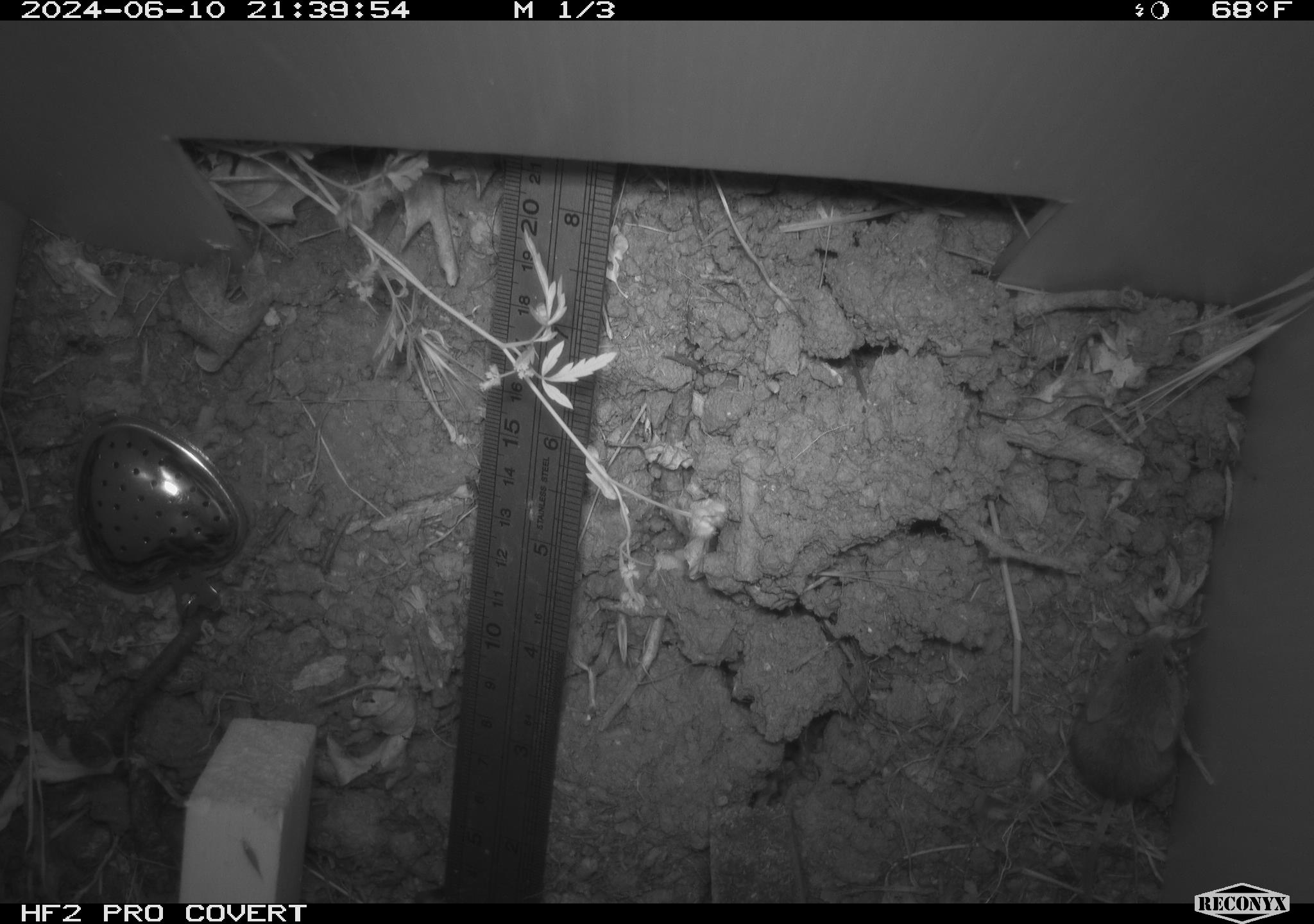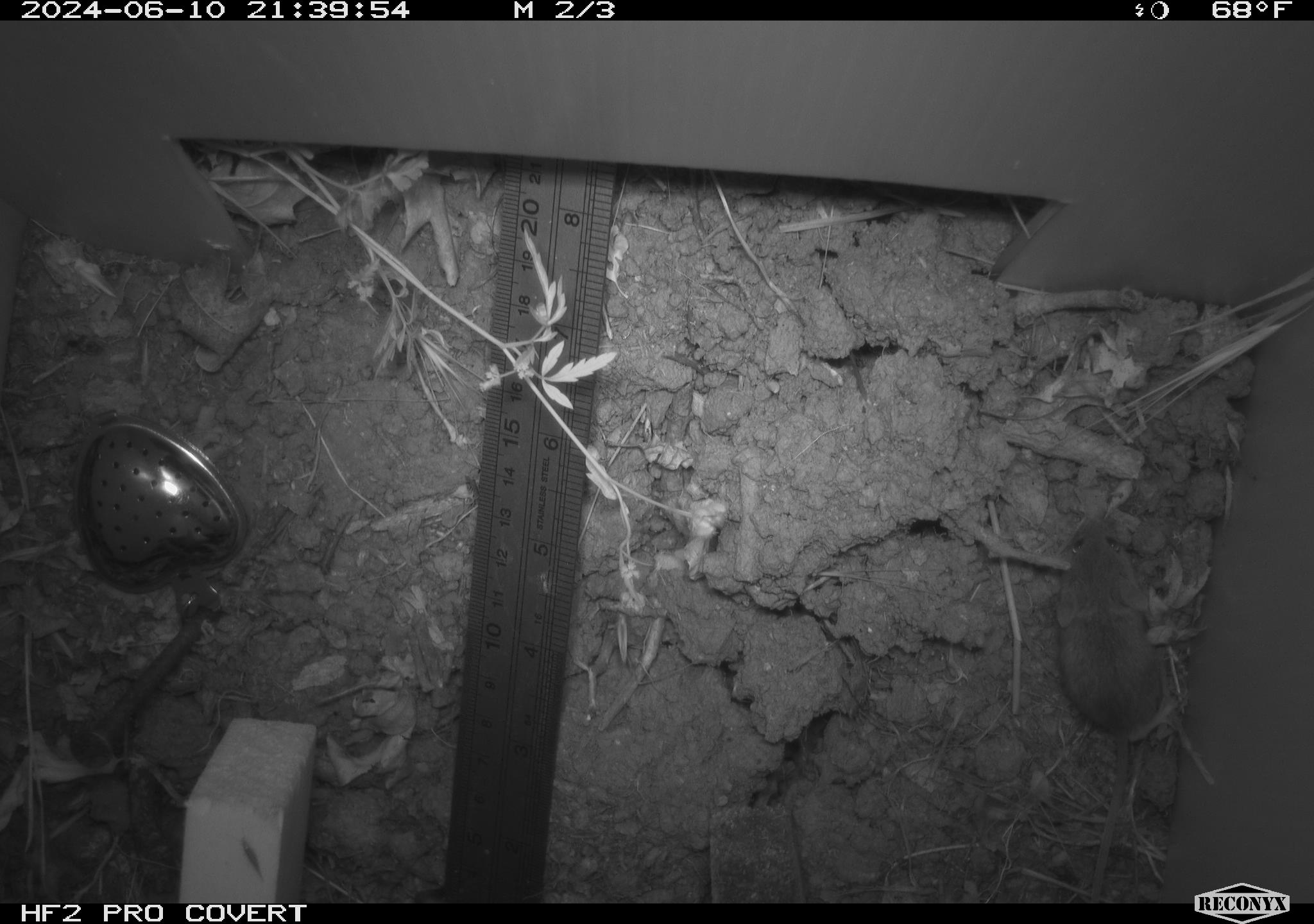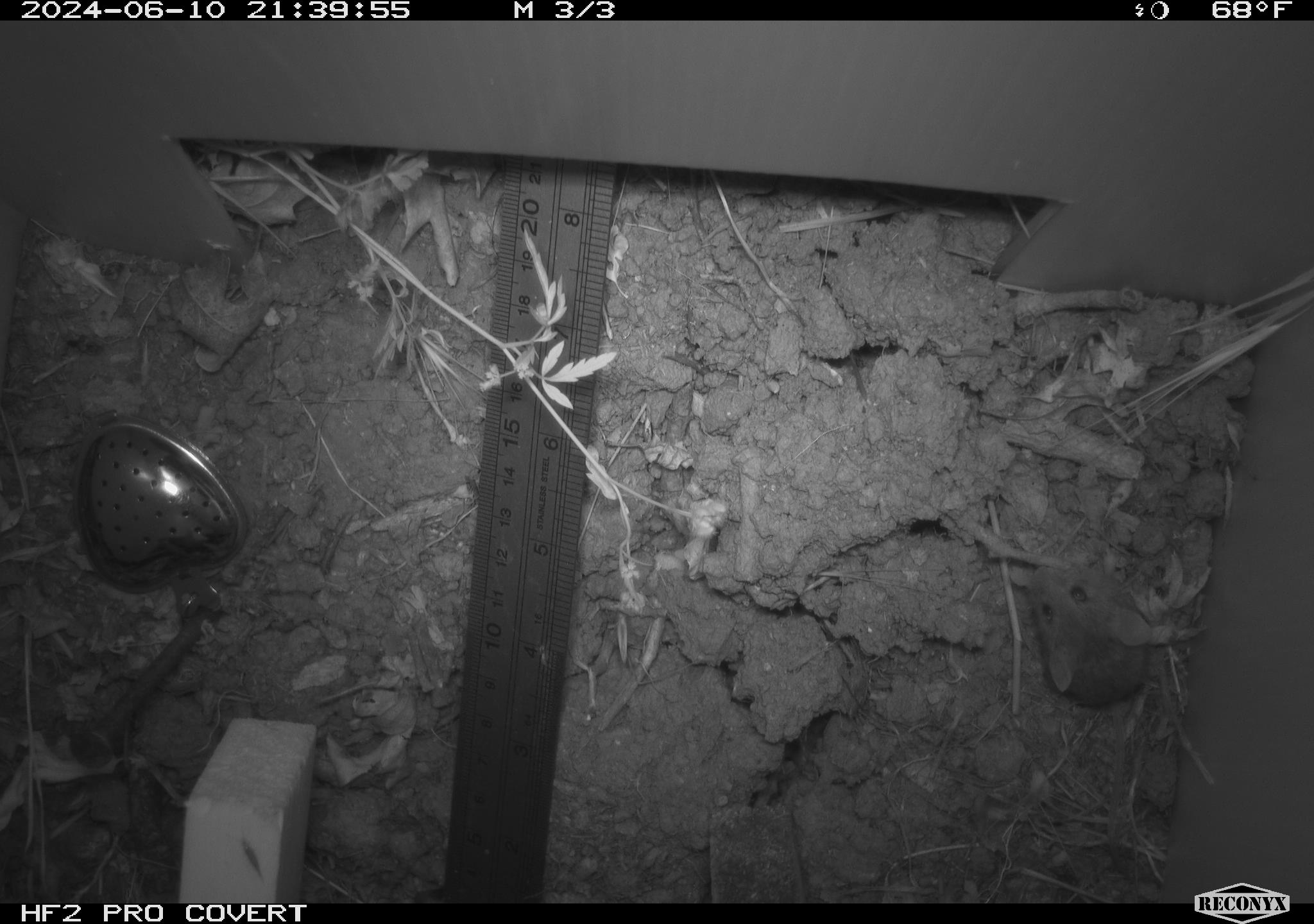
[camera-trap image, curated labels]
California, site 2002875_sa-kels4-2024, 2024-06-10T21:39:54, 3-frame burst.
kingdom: Animalia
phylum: Chordata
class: Mammalia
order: Rodentia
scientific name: Rodentia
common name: rodent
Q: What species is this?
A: Rodent (Rodentia).